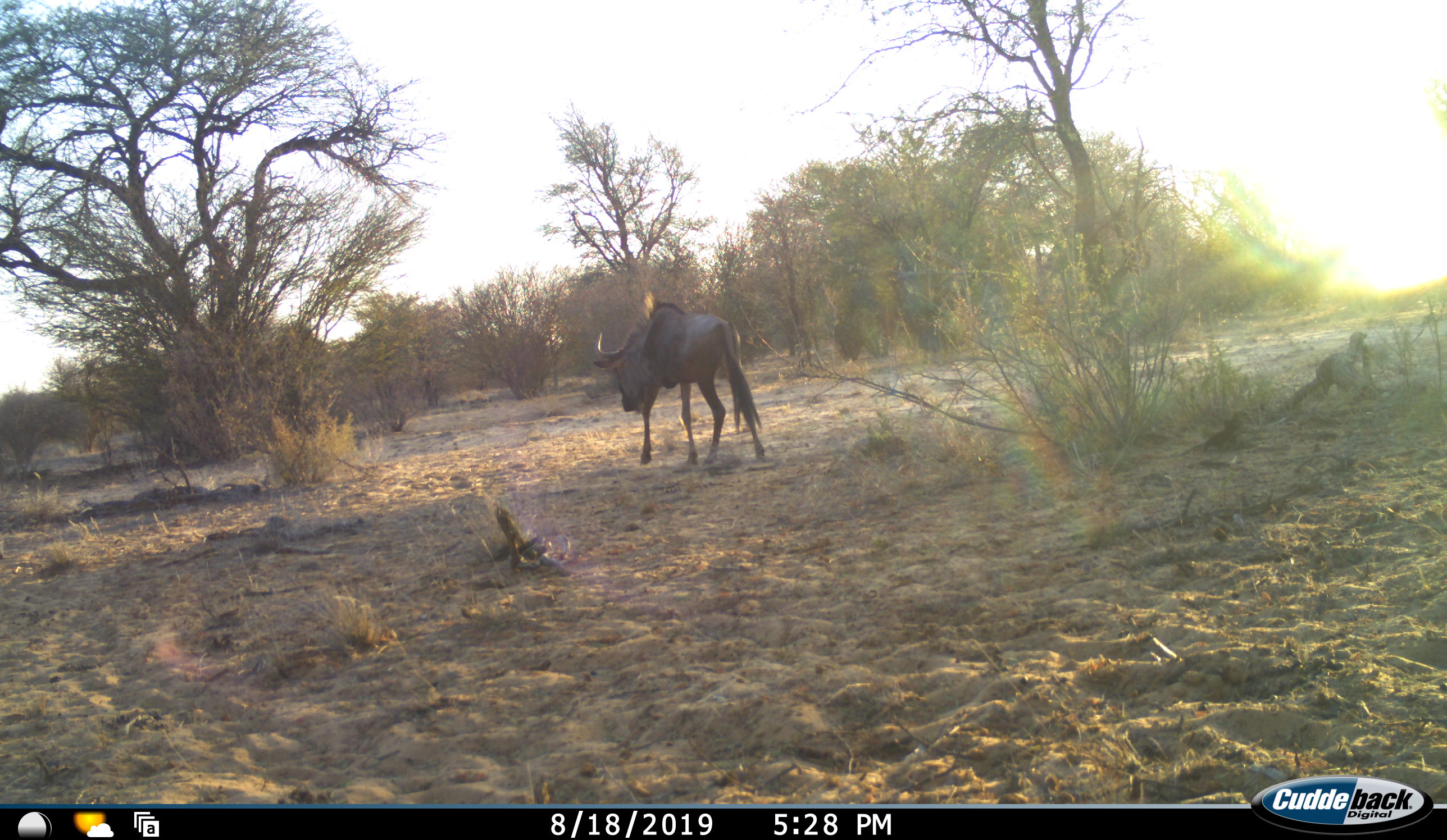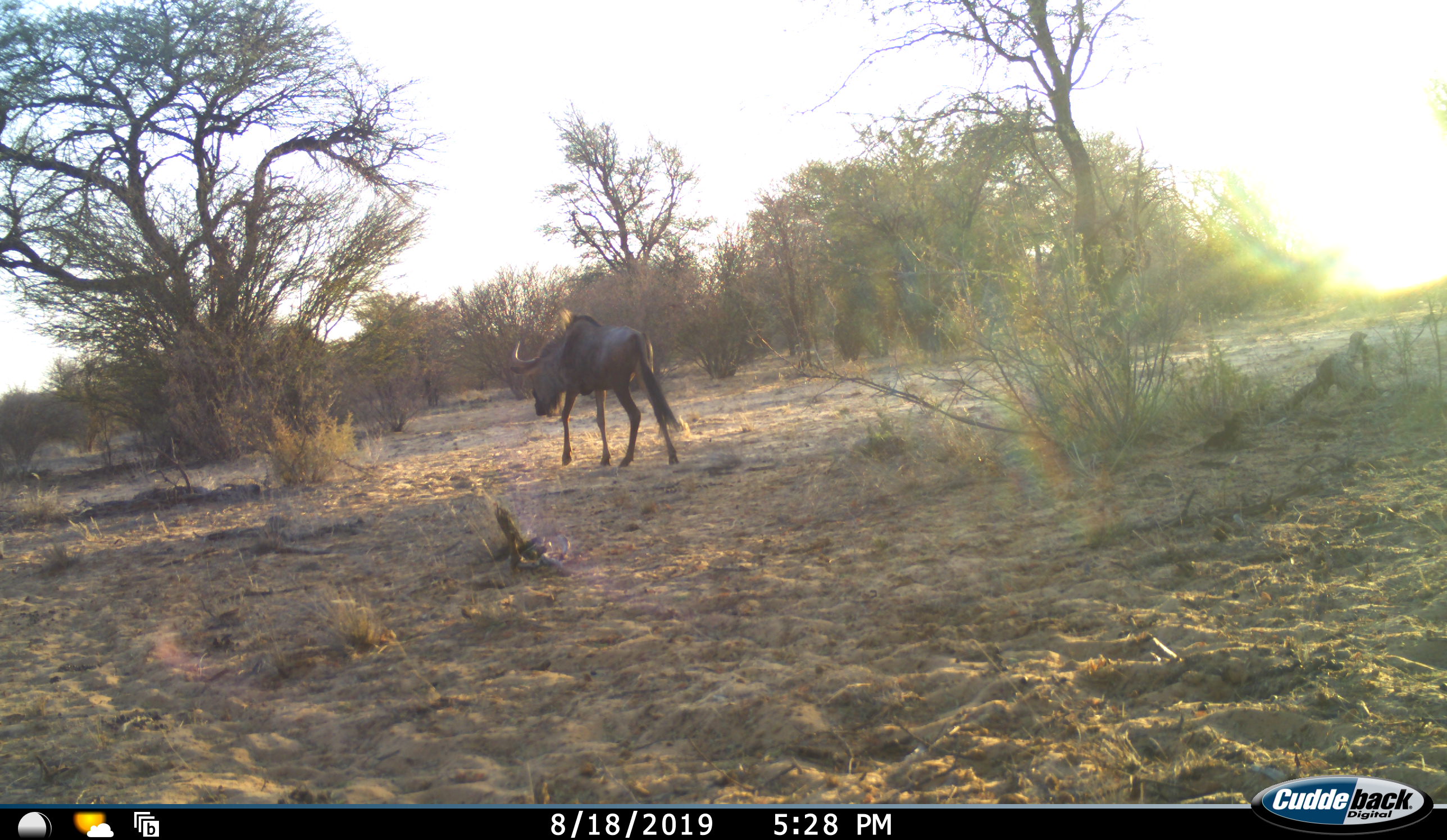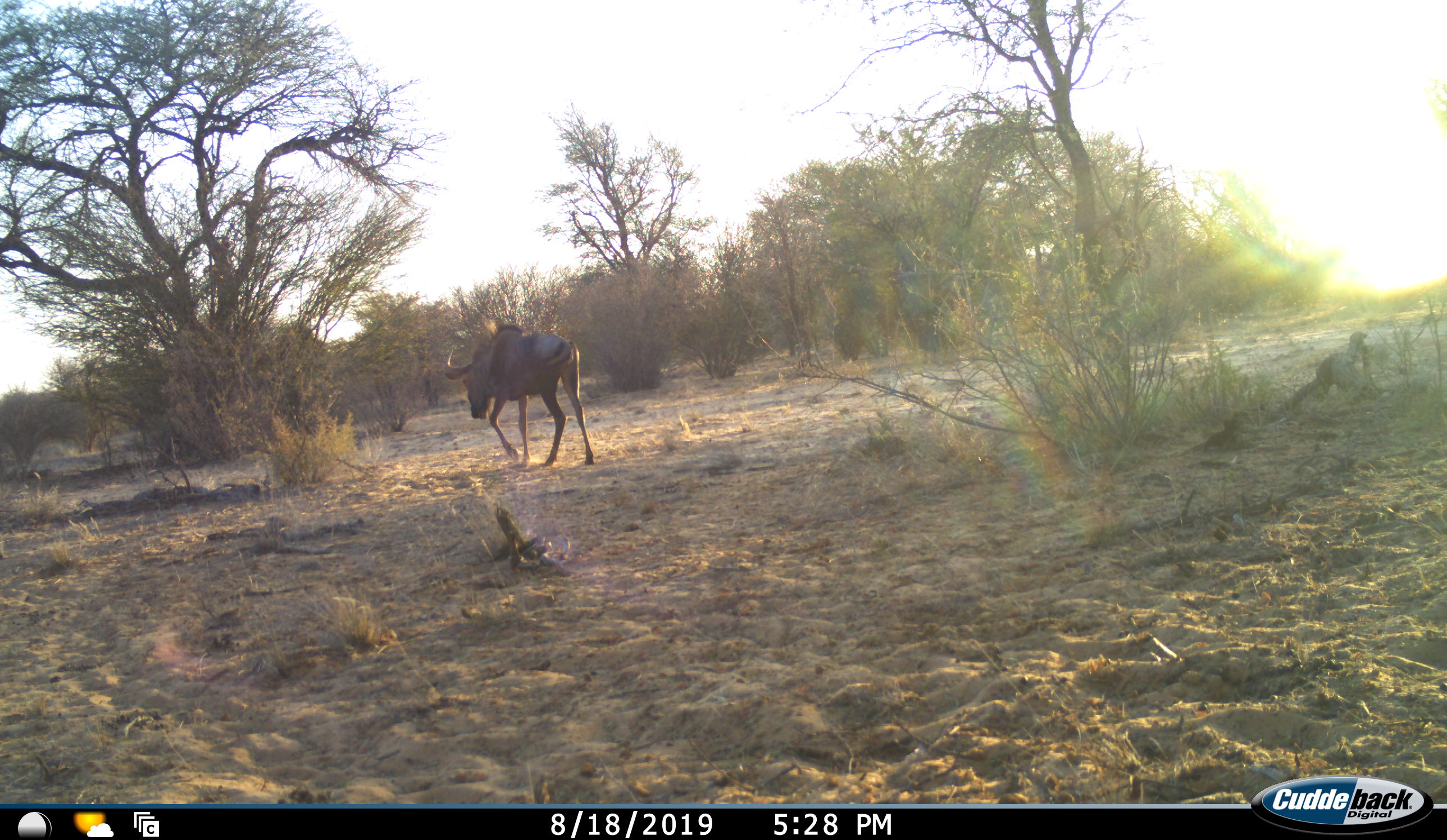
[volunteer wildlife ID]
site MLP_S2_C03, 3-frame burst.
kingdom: Animalia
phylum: Chordata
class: Mammalia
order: Artiodactyla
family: Bovidae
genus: Connochaetes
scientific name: Connochaetes taurinus taurinus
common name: blue wildebeest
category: wildebeestblue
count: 1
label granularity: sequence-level